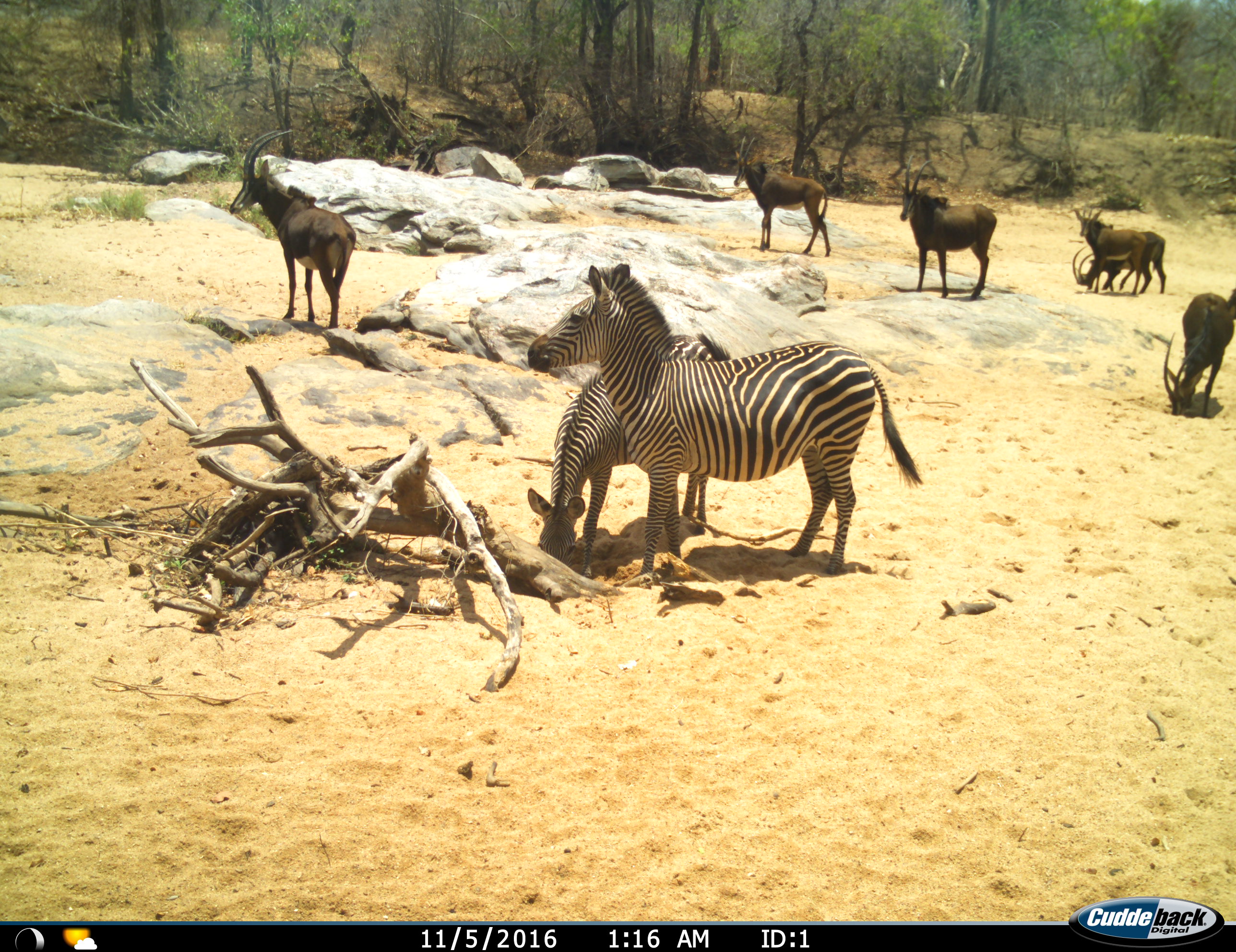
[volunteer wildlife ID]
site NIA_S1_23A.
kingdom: Animalia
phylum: Chordata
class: Mammalia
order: Artiodactyla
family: Bovidae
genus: Hippotragus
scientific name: Hippotragus niger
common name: sable antelope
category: sable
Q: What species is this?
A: Sable (sable antelope) (Hippotragus niger).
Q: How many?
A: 7.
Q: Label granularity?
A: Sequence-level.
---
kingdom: Animalia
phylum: Chordata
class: Mammalia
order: Perissodactyla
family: Equidae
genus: Equus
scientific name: Equus quagga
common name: plains zebra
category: zebraplains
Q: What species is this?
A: Zebraplains (plains zebra) (Equus quagga).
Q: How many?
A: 2.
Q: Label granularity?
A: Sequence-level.